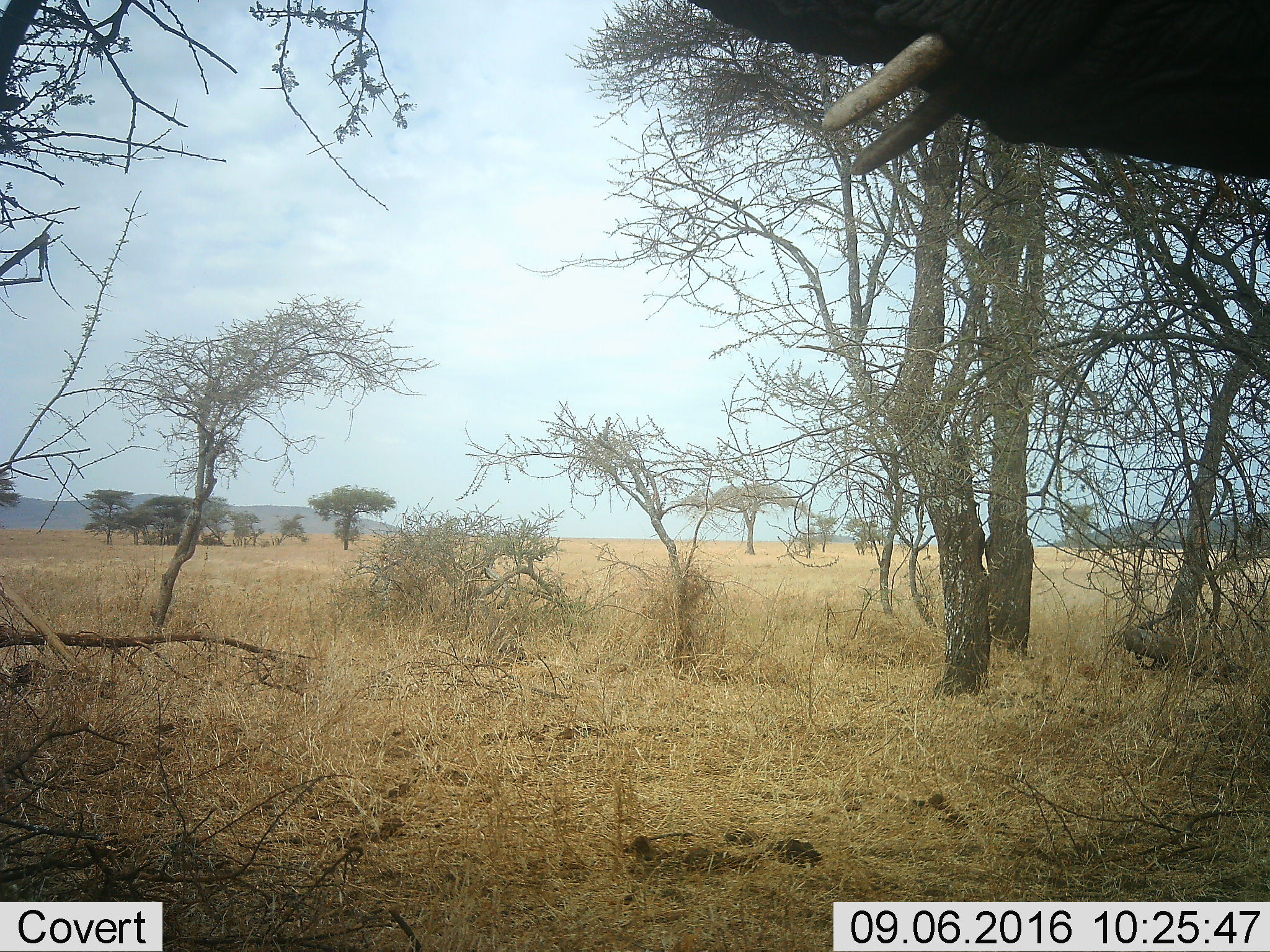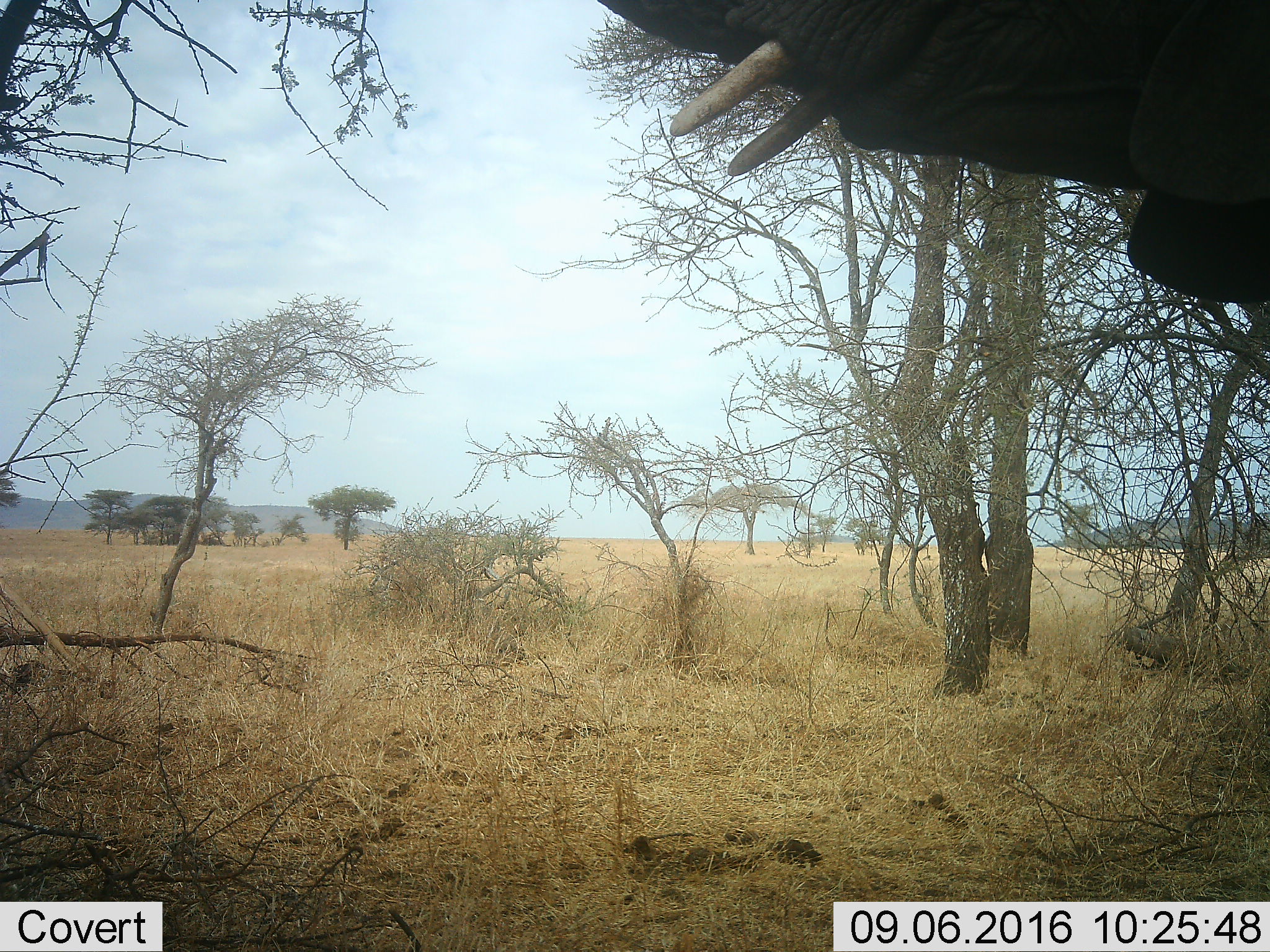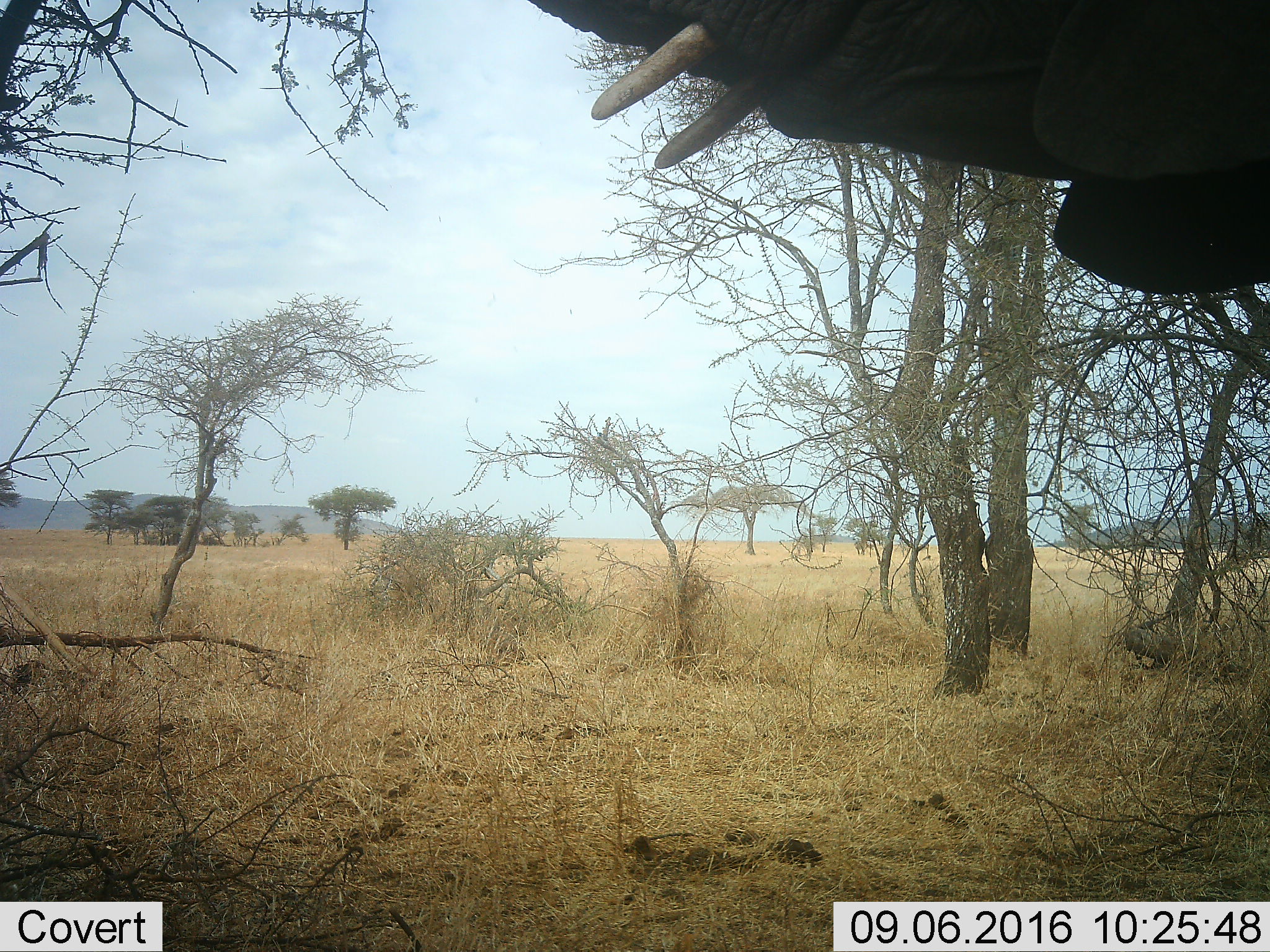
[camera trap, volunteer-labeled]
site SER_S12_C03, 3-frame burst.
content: unidentified animal